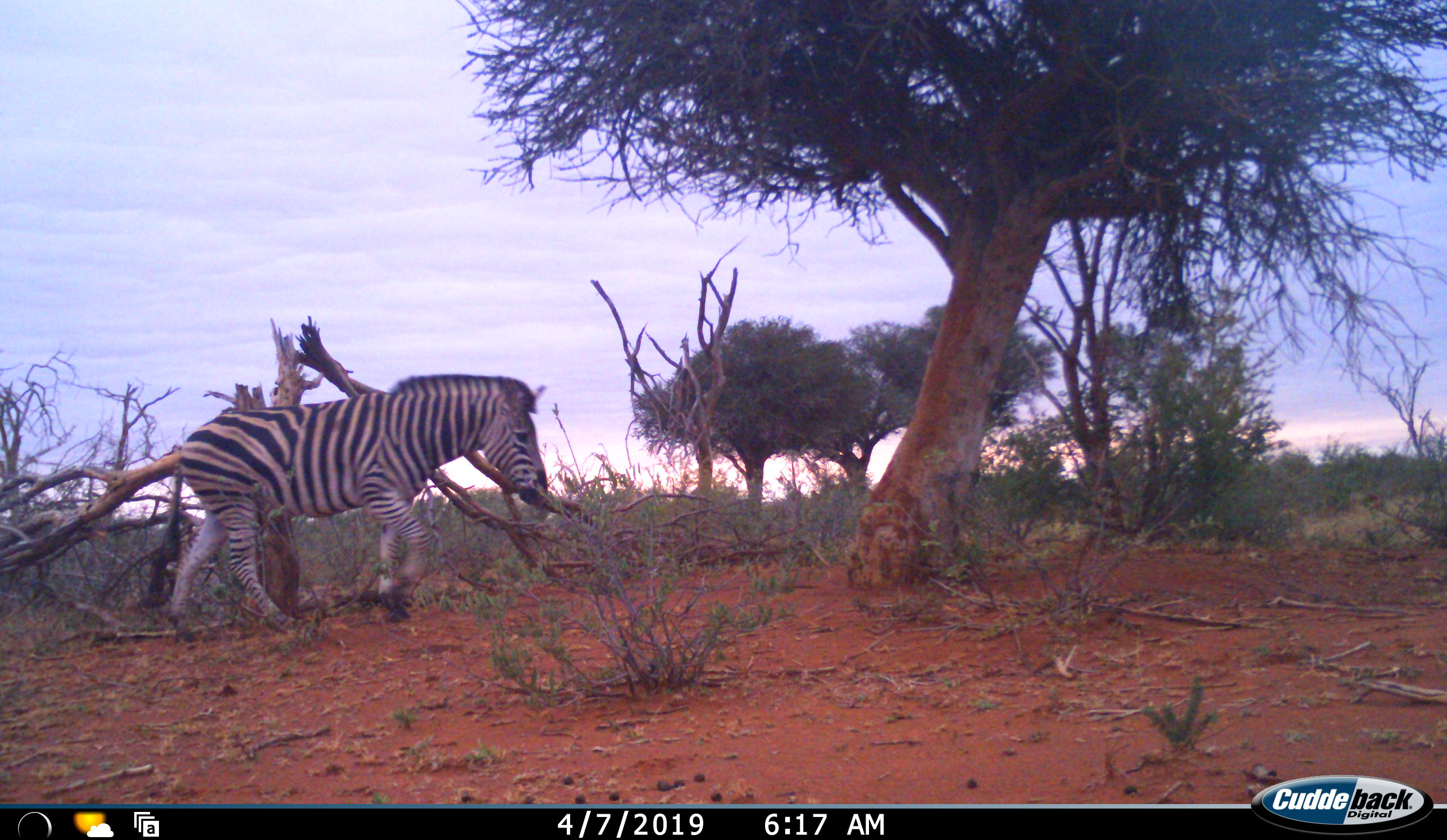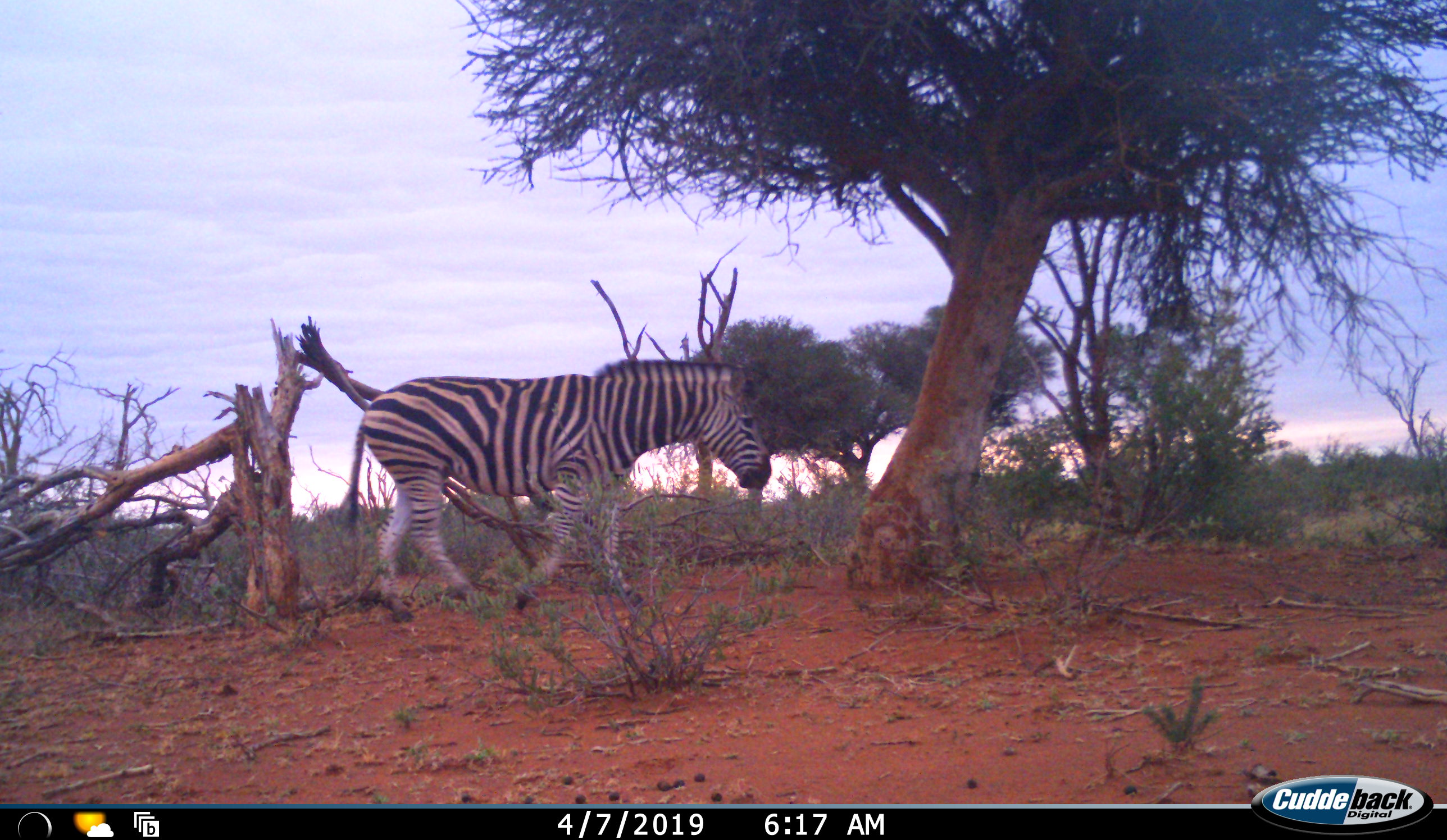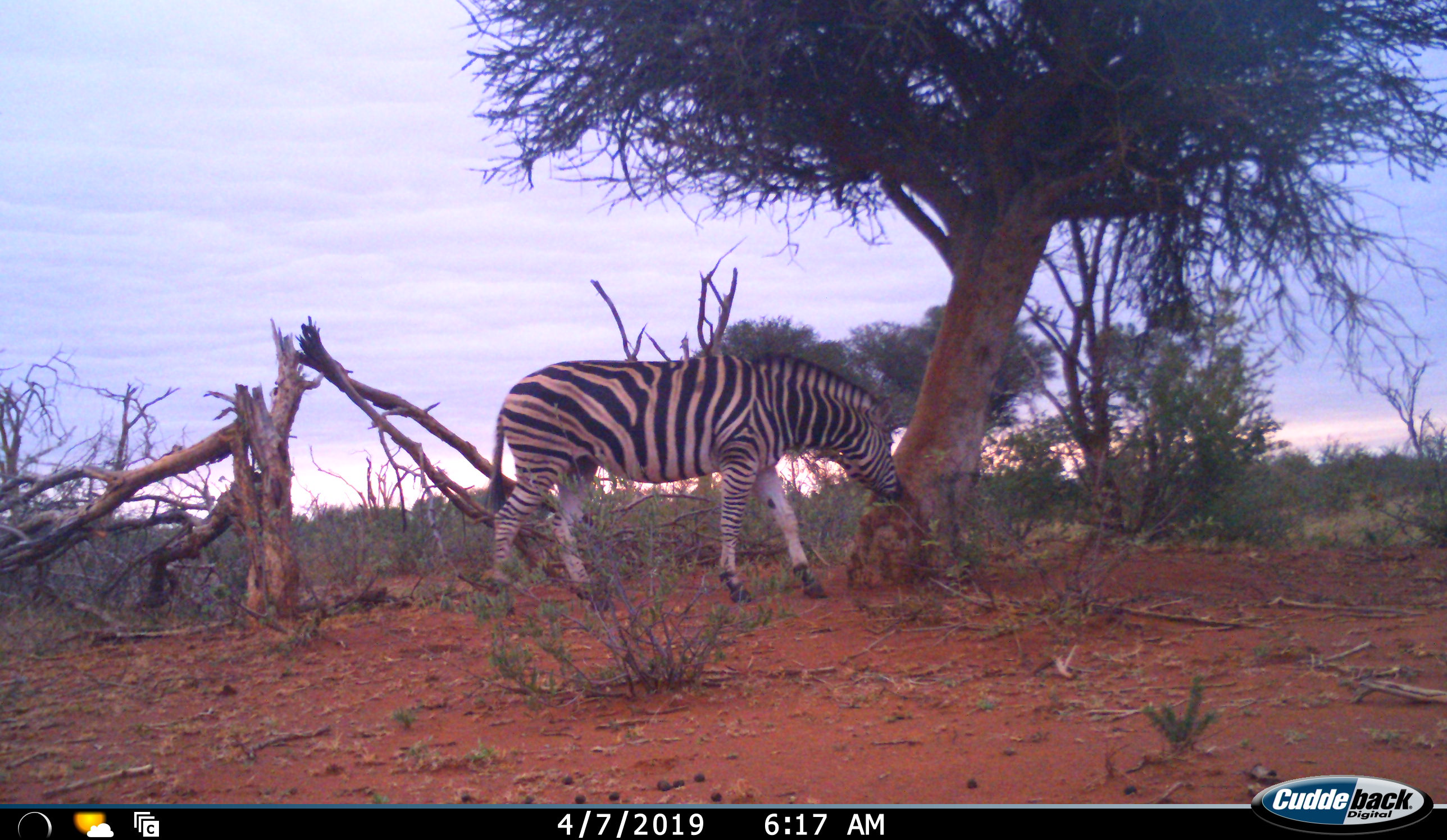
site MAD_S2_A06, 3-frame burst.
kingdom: Animalia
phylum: Chordata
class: Mammalia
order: Perissodactyla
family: Equidae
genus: Equus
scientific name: Equus quagga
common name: plains zebra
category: zebraplains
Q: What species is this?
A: Zebraplains (plains zebra) (Equus quagga).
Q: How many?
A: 1.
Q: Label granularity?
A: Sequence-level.